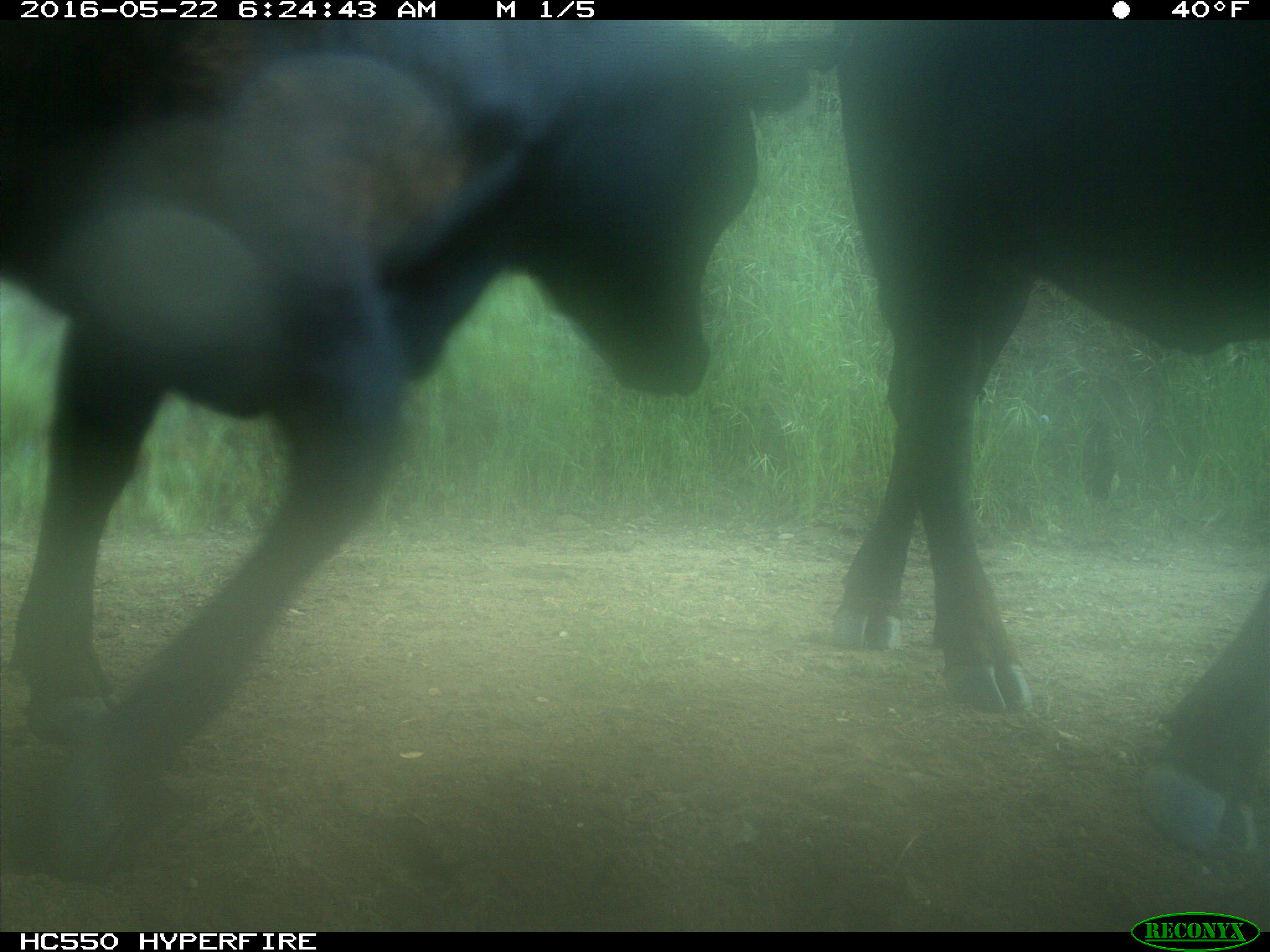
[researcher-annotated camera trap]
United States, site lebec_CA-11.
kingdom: Animalia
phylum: Chordata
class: Mammalia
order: Artiodactyla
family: Bovidae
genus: Bos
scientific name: Bos taurus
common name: domestic cow